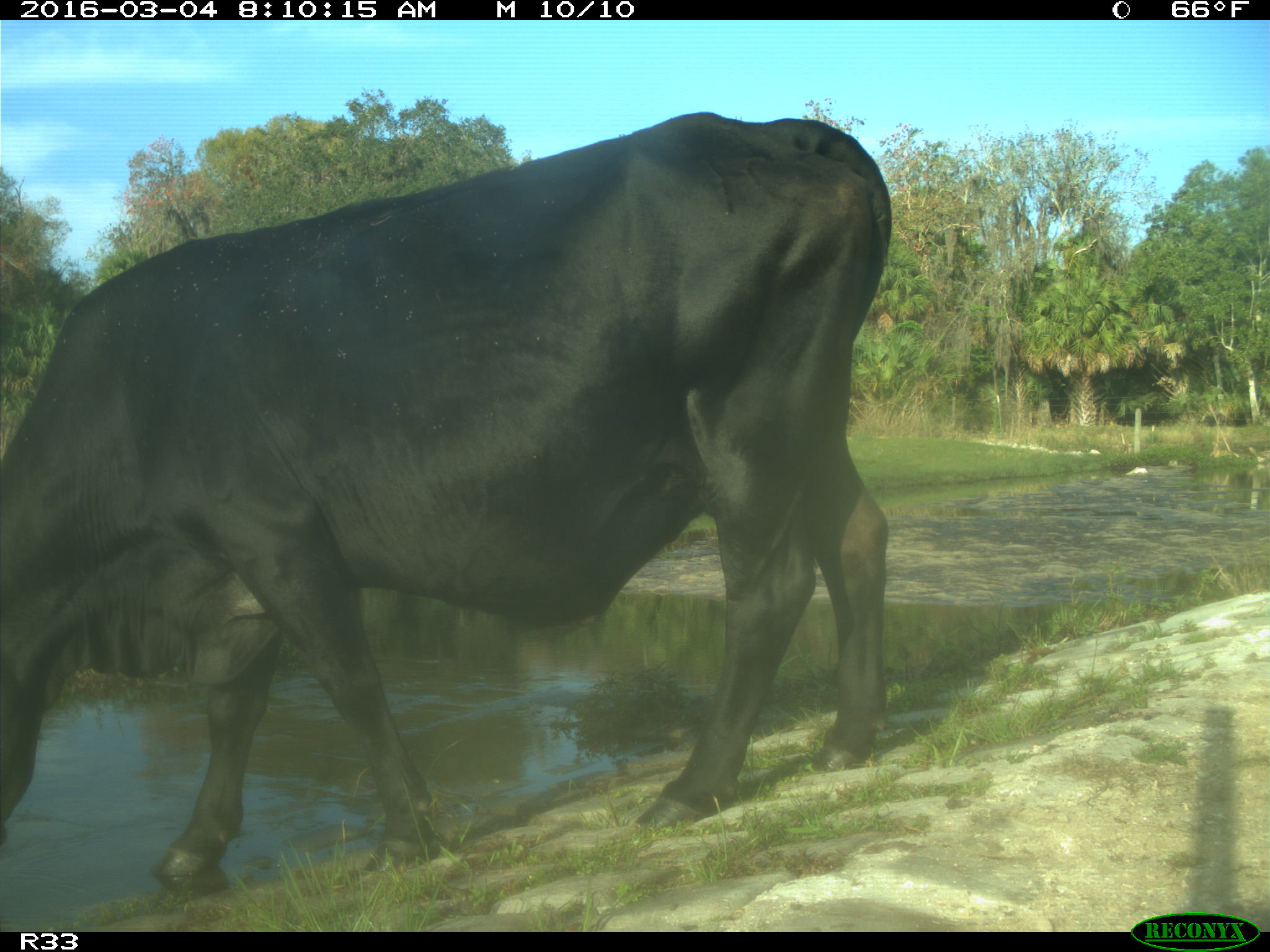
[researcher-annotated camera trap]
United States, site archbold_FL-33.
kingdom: Animalia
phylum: Chordata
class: Mammalia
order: Artiodactyla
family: Bovidae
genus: Bos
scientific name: Bos taurus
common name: domestic cow